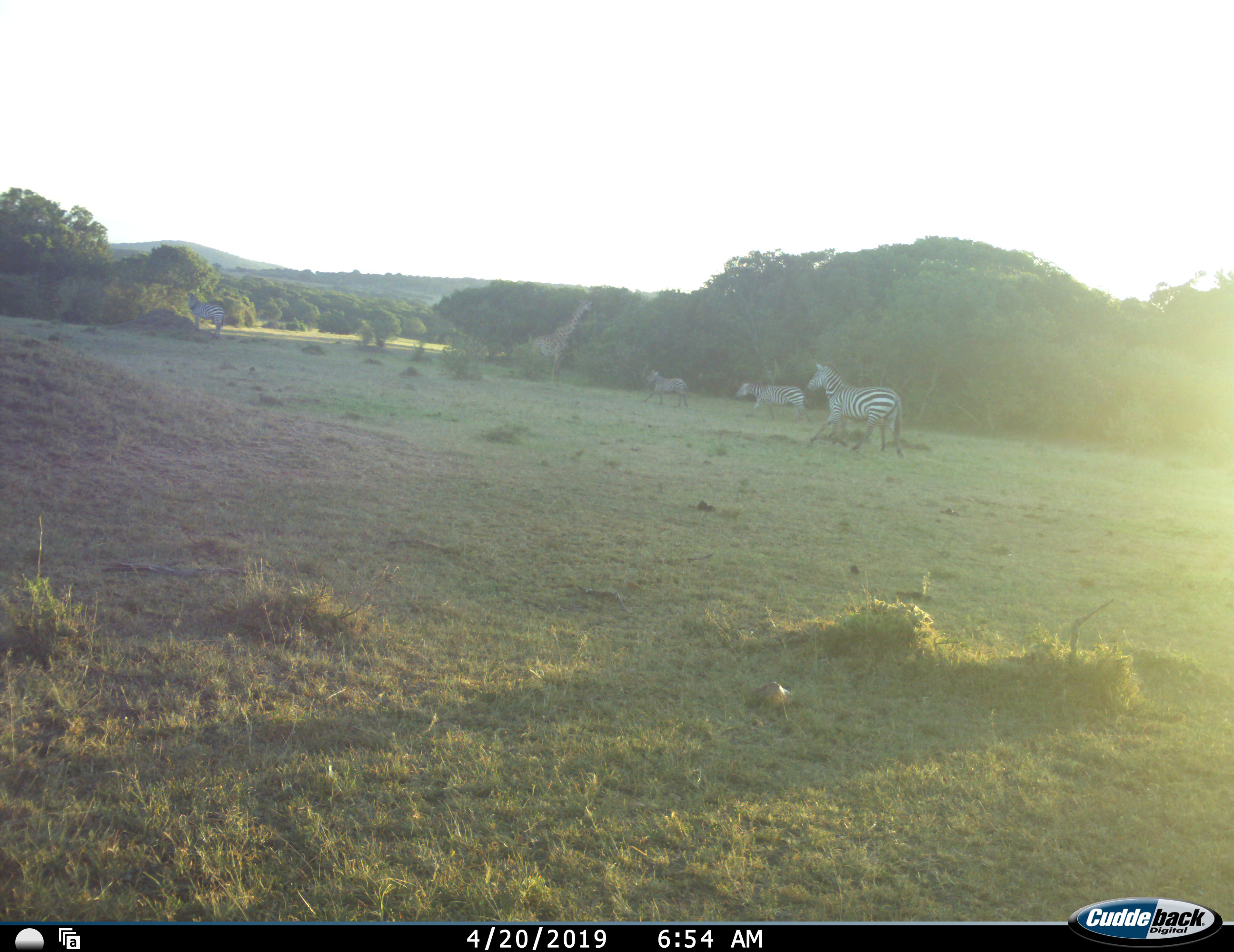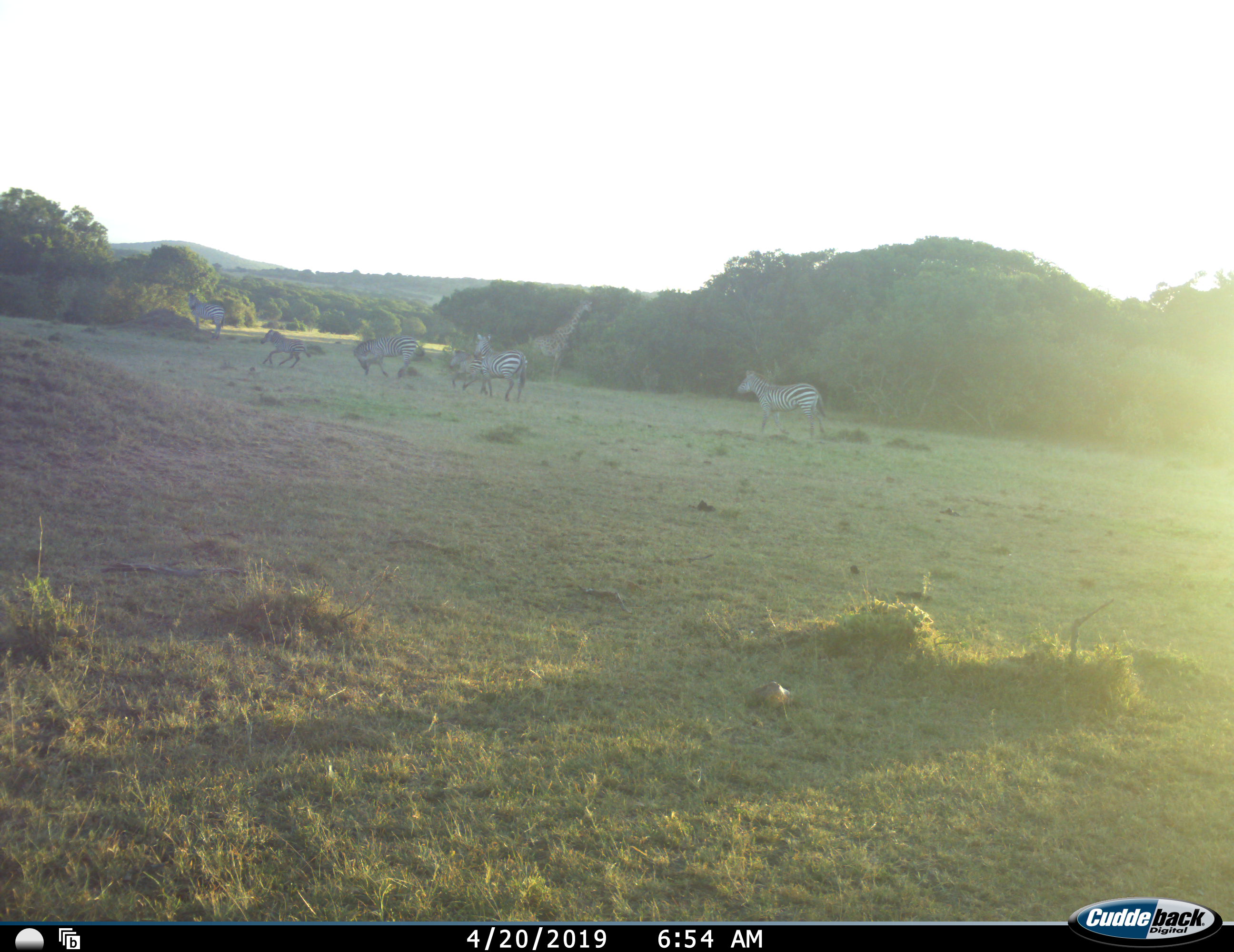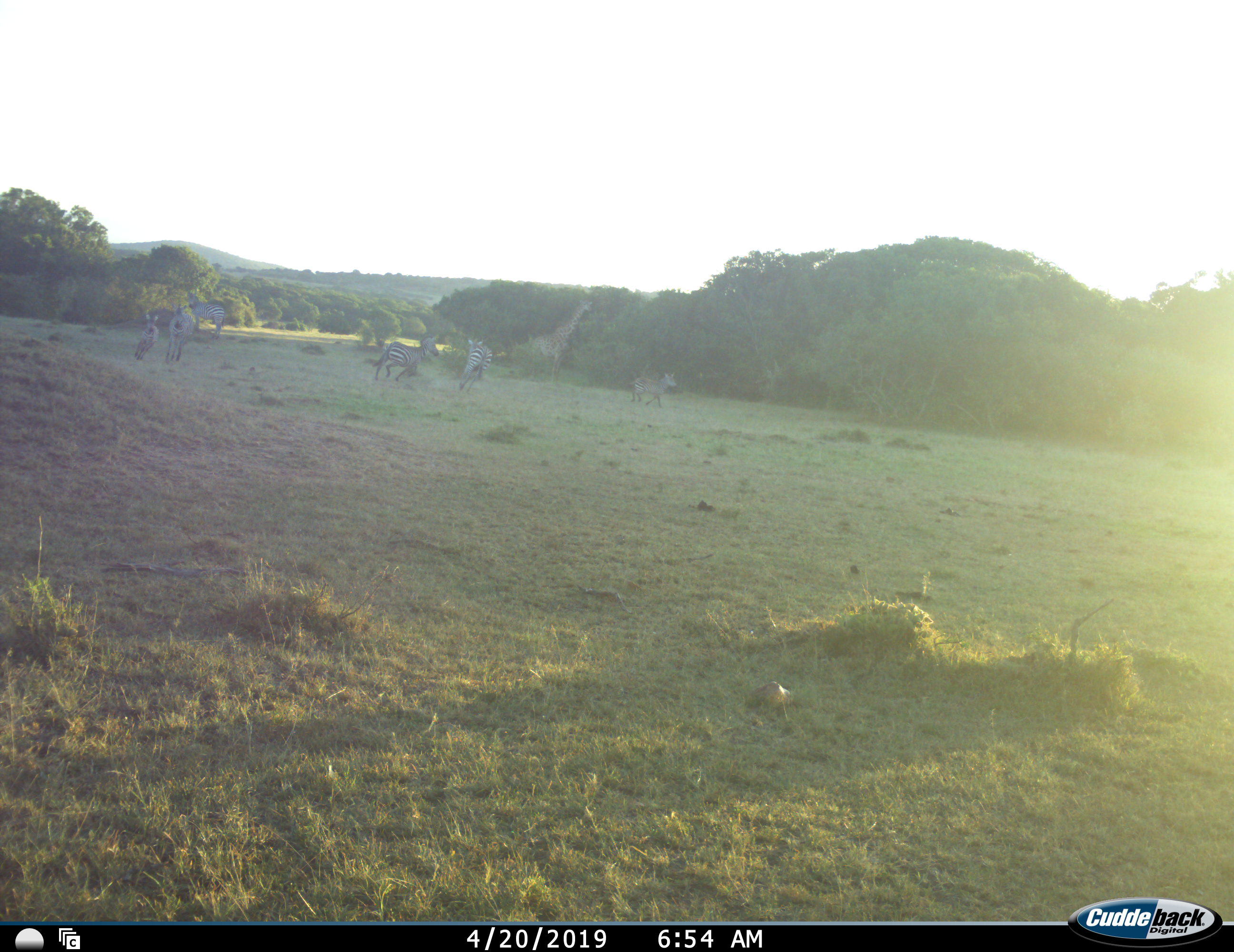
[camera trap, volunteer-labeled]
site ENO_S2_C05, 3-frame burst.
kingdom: Animalia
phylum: Chordata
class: Mammalia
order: Artiodactyla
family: Giraffidae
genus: Giraffa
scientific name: Giraffa camelopardalis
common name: giraffe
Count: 1.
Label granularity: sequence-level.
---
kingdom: Animalia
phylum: Chordata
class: Mammalia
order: Perissodactyla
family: Equidae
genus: Equus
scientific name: Equus quagga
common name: plains zebra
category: zebraplains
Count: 6.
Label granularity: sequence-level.